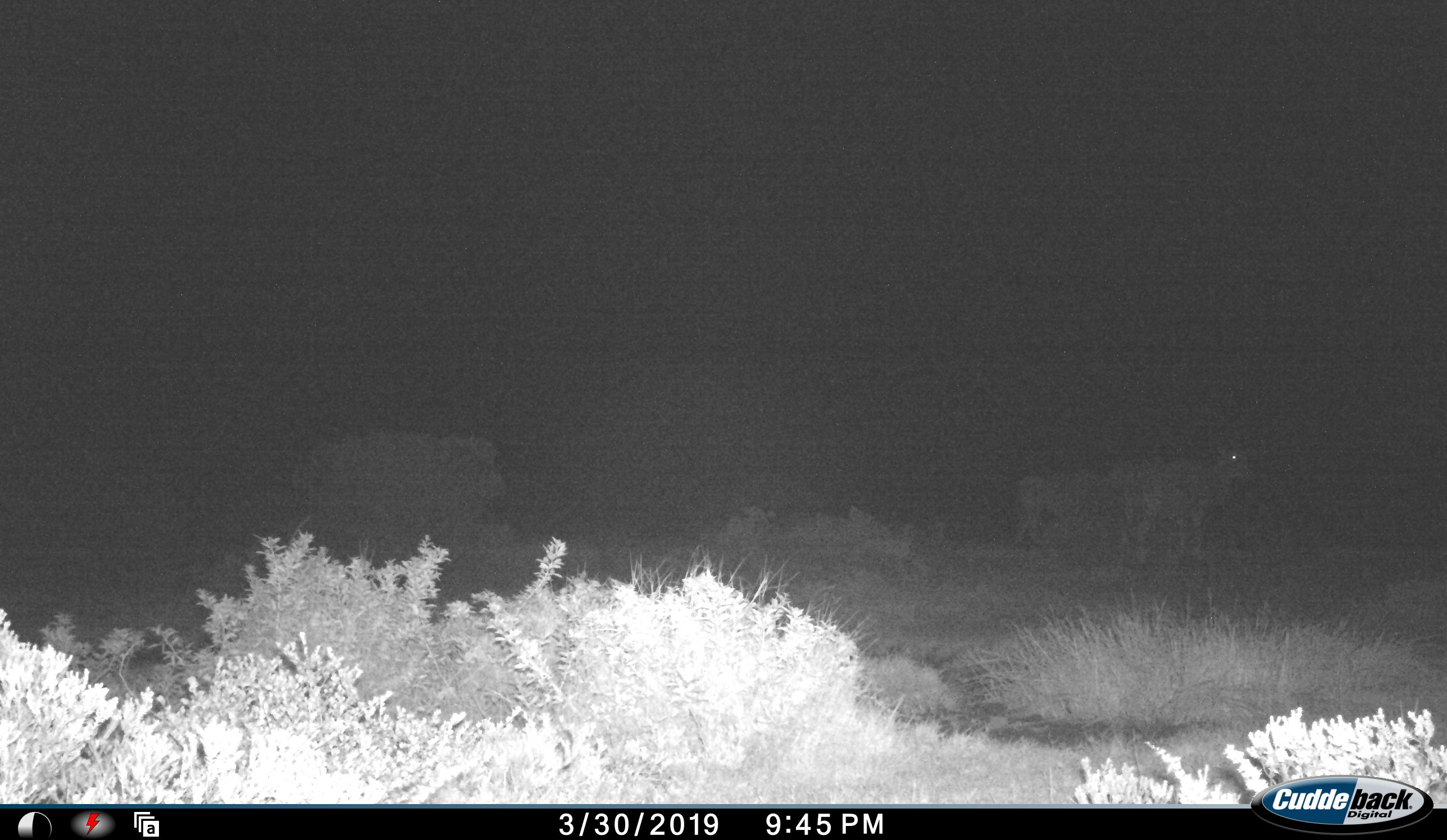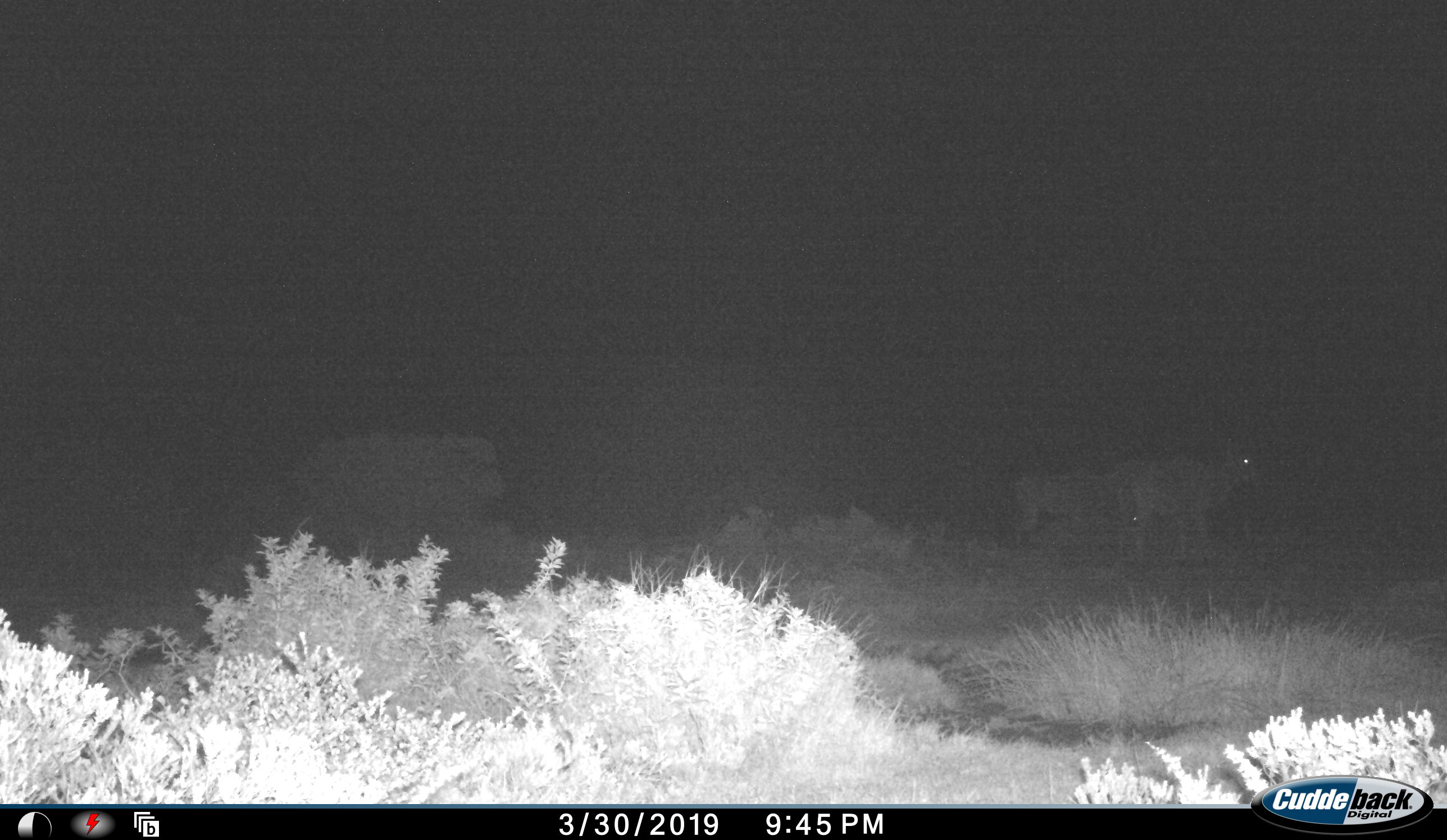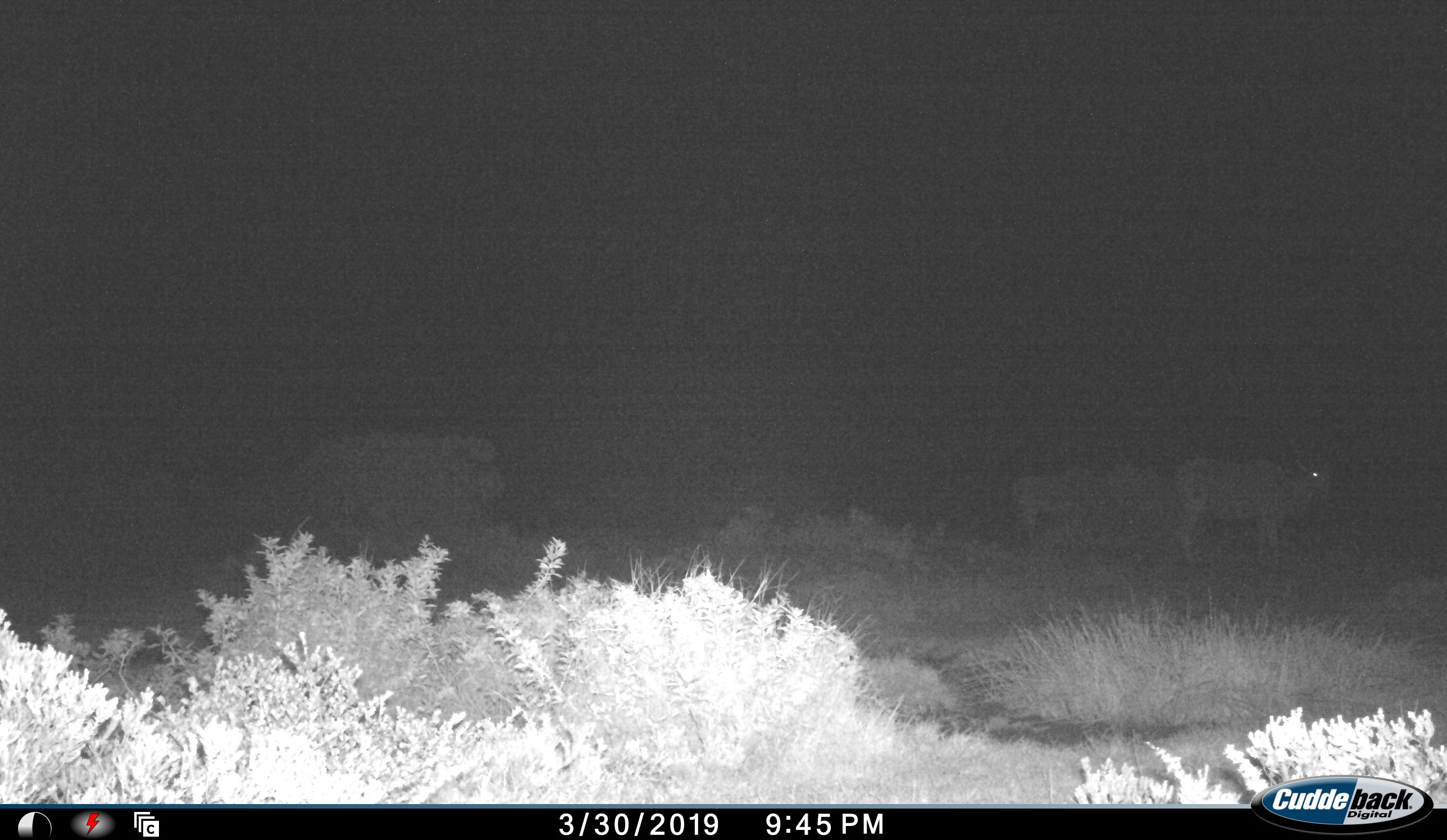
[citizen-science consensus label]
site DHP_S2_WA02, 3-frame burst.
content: unidentified animal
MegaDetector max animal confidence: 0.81